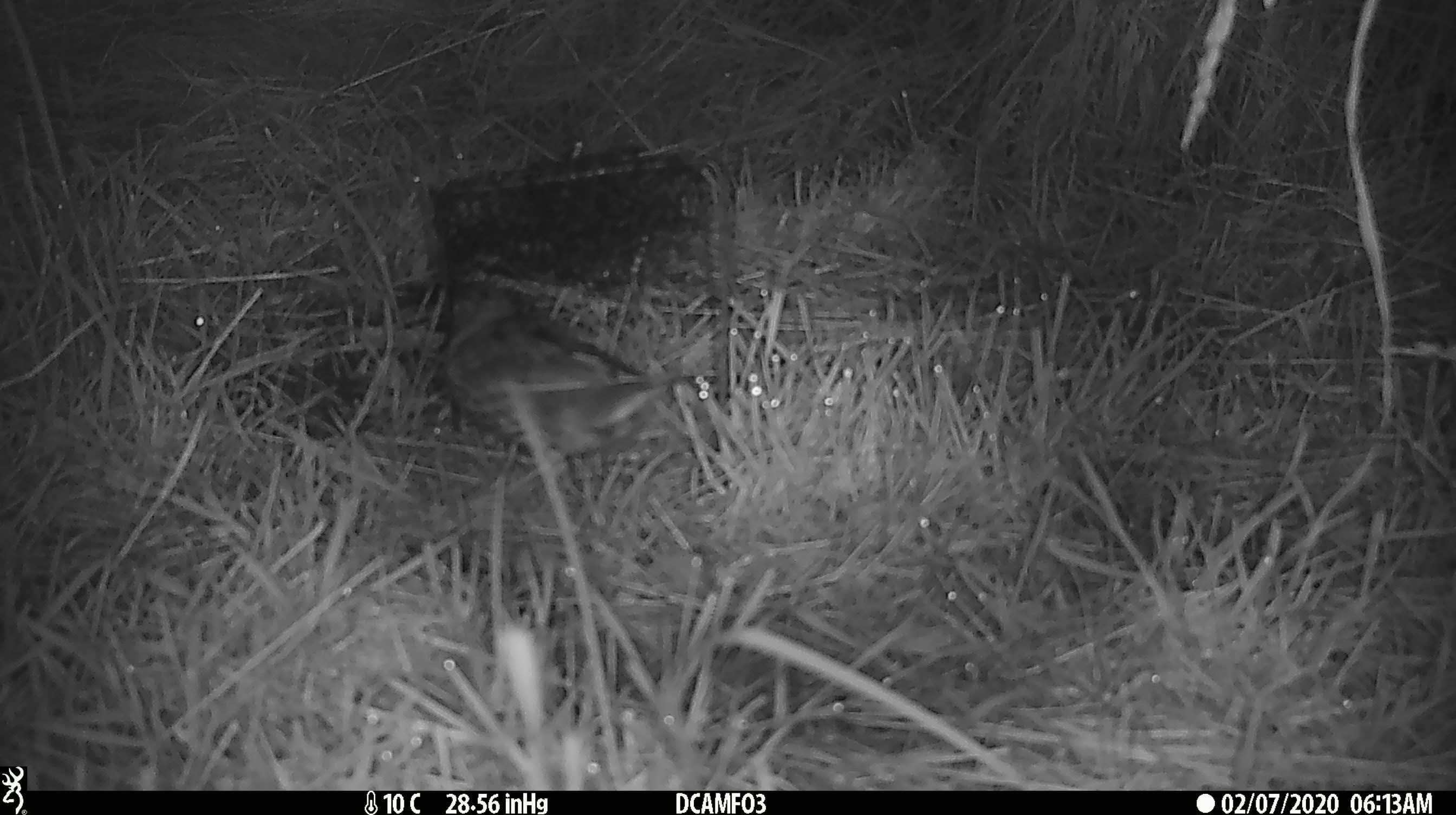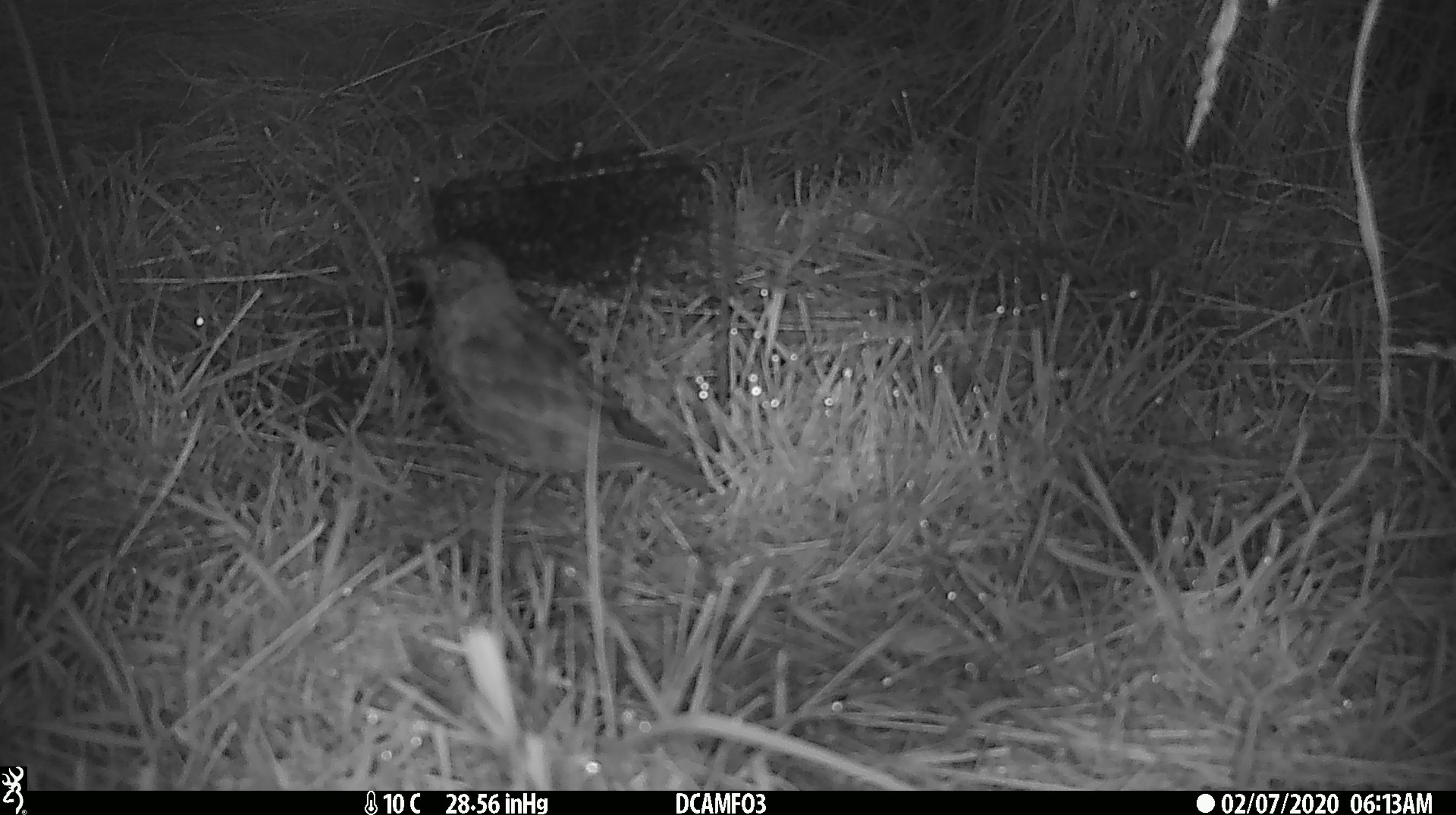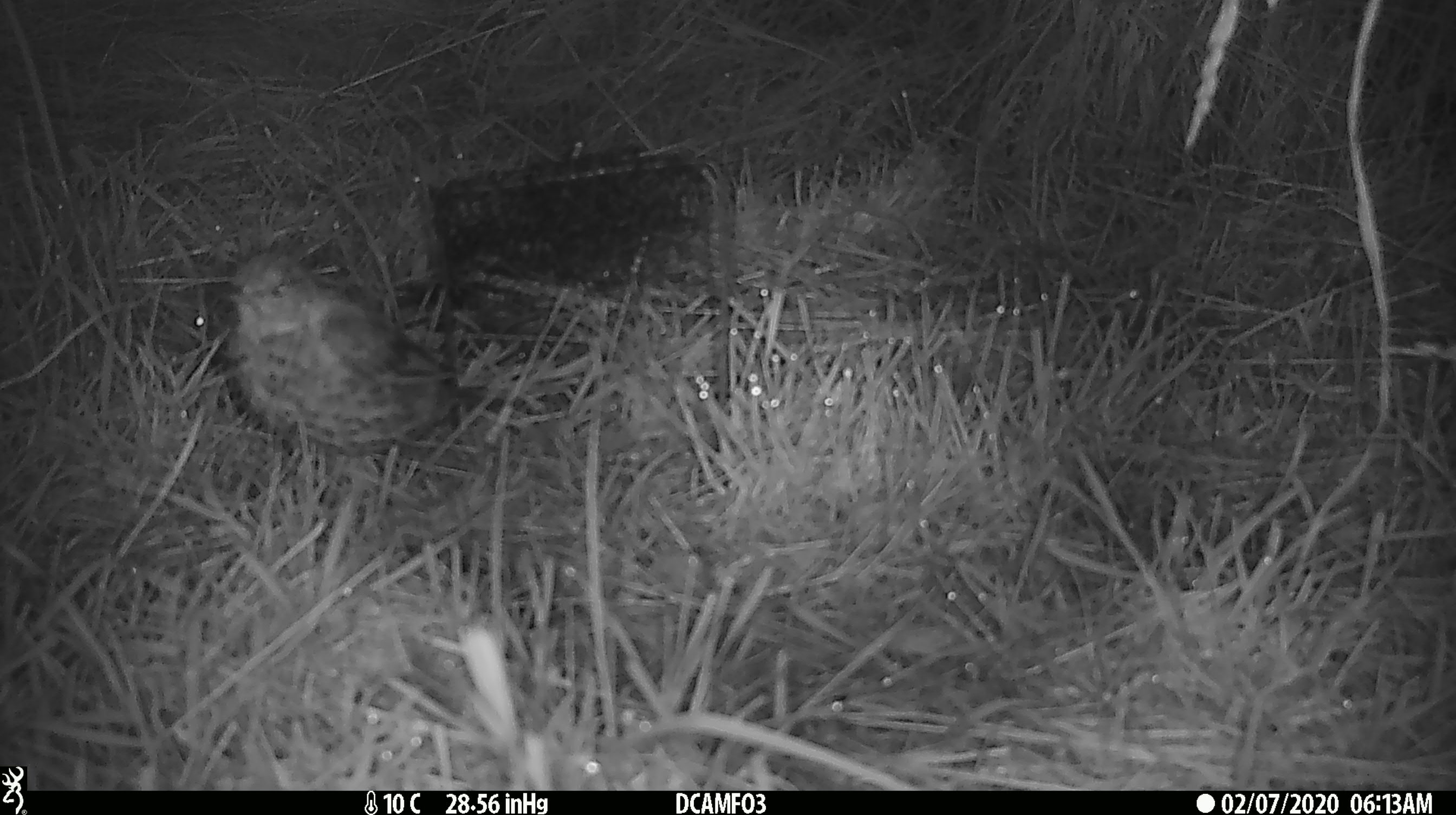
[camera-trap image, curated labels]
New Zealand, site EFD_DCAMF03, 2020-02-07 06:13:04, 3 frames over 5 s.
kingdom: Animalia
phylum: Chordata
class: Aves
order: Passeriformes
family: Turdidae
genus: Turdus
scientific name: Turdus philomelos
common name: song thrush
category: thrush